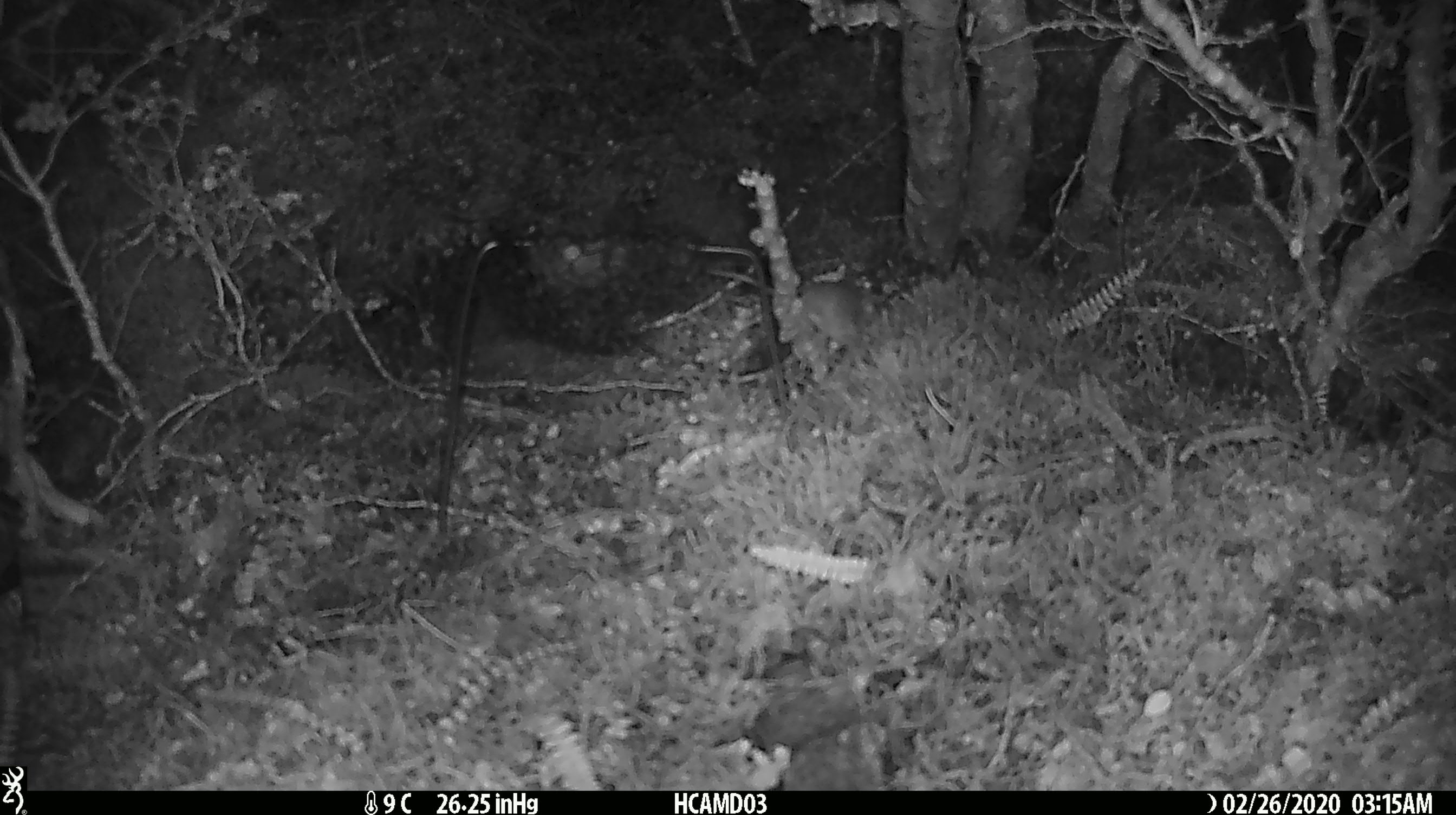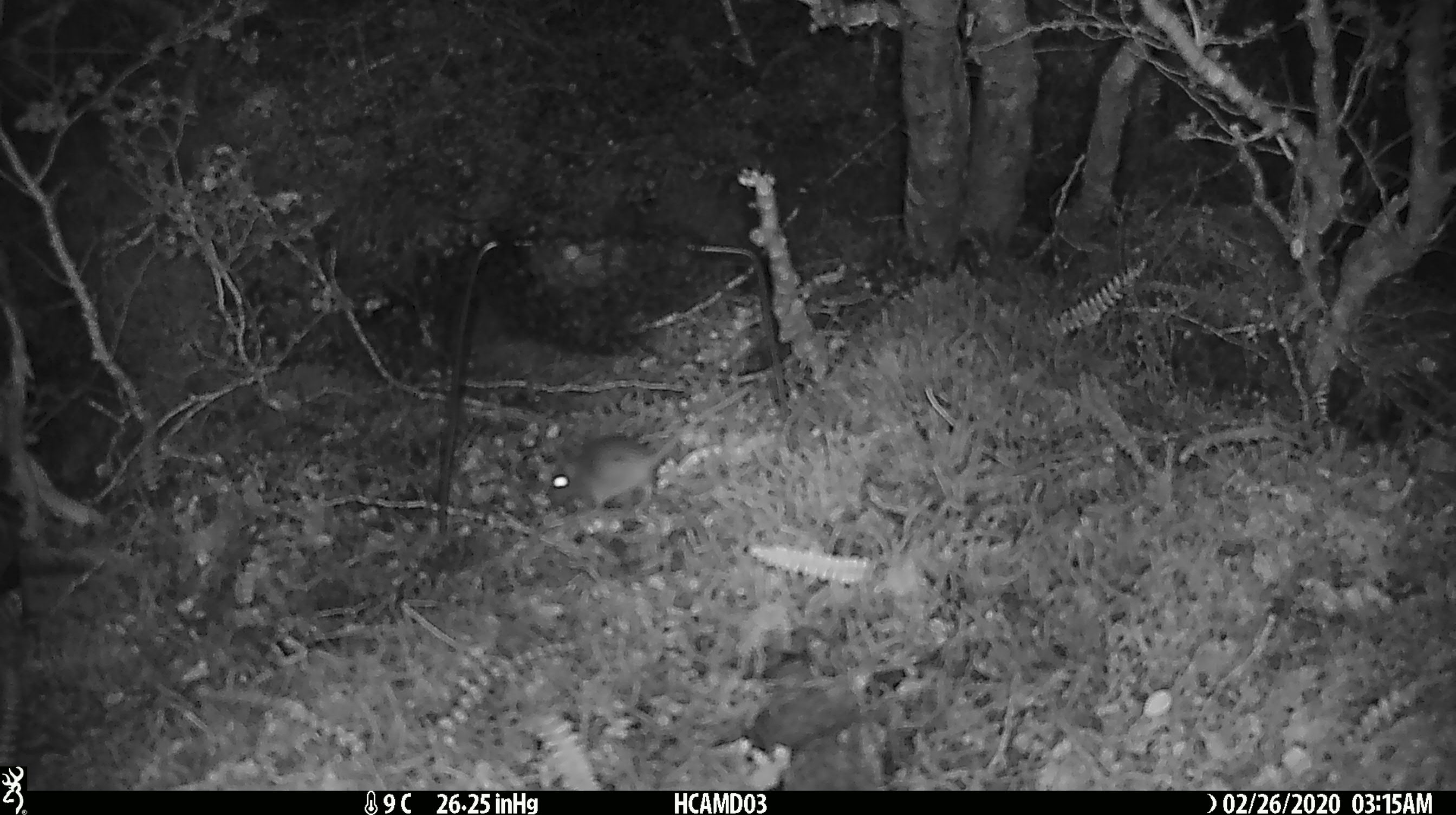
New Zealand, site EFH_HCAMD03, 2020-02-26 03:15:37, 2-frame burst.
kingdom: Animalia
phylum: Chordata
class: Mammalia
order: Rodentia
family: Muridae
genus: Mus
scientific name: Mus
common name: mouse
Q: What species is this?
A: Mouse (Mus).